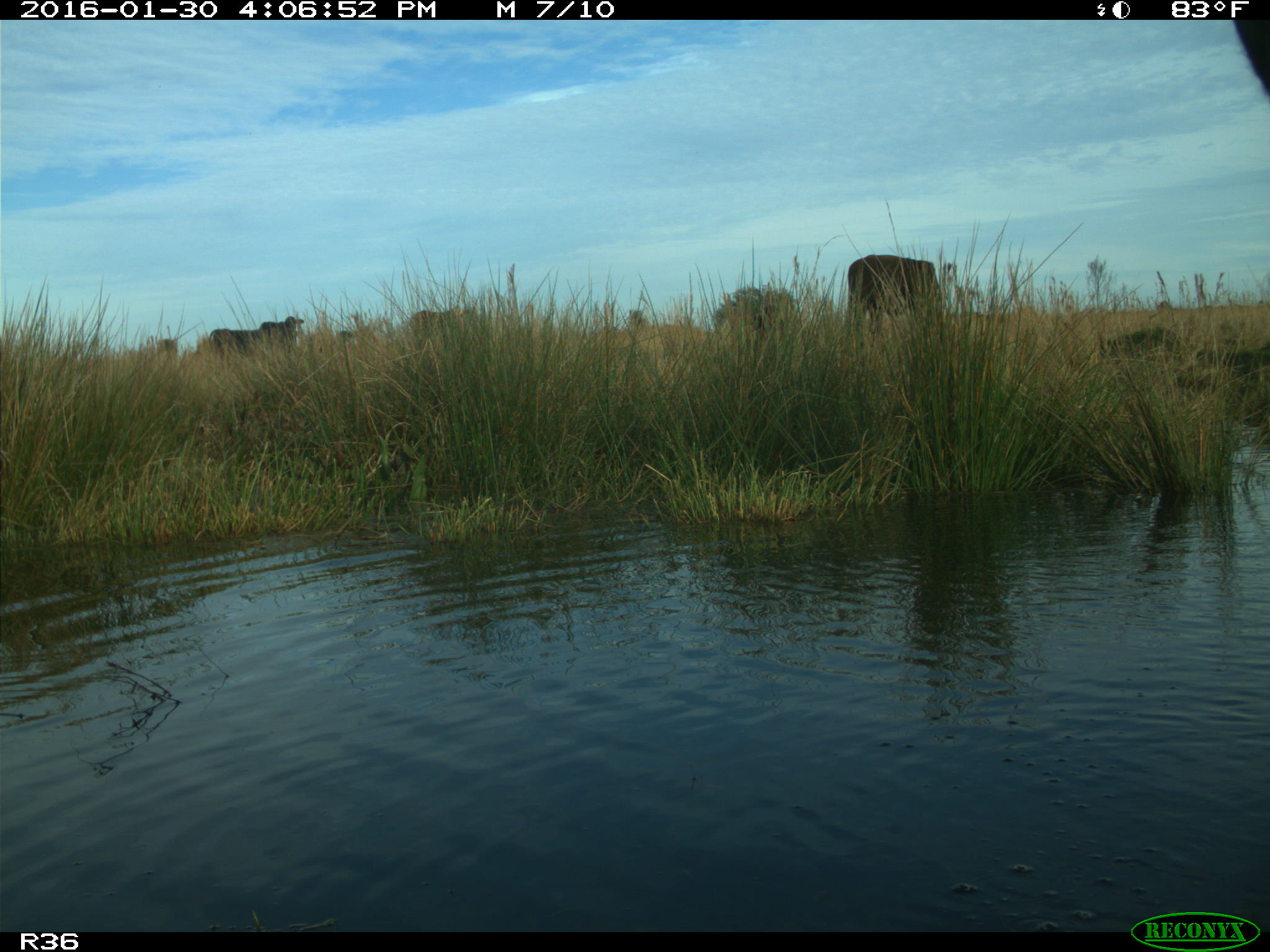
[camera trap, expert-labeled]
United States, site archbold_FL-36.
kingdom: Animalia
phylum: Chordata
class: Mammalia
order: Artiodactyla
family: Bovidae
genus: Bos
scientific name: Bos taurus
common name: domestic cow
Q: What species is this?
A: Bos taurus (domestic cow).